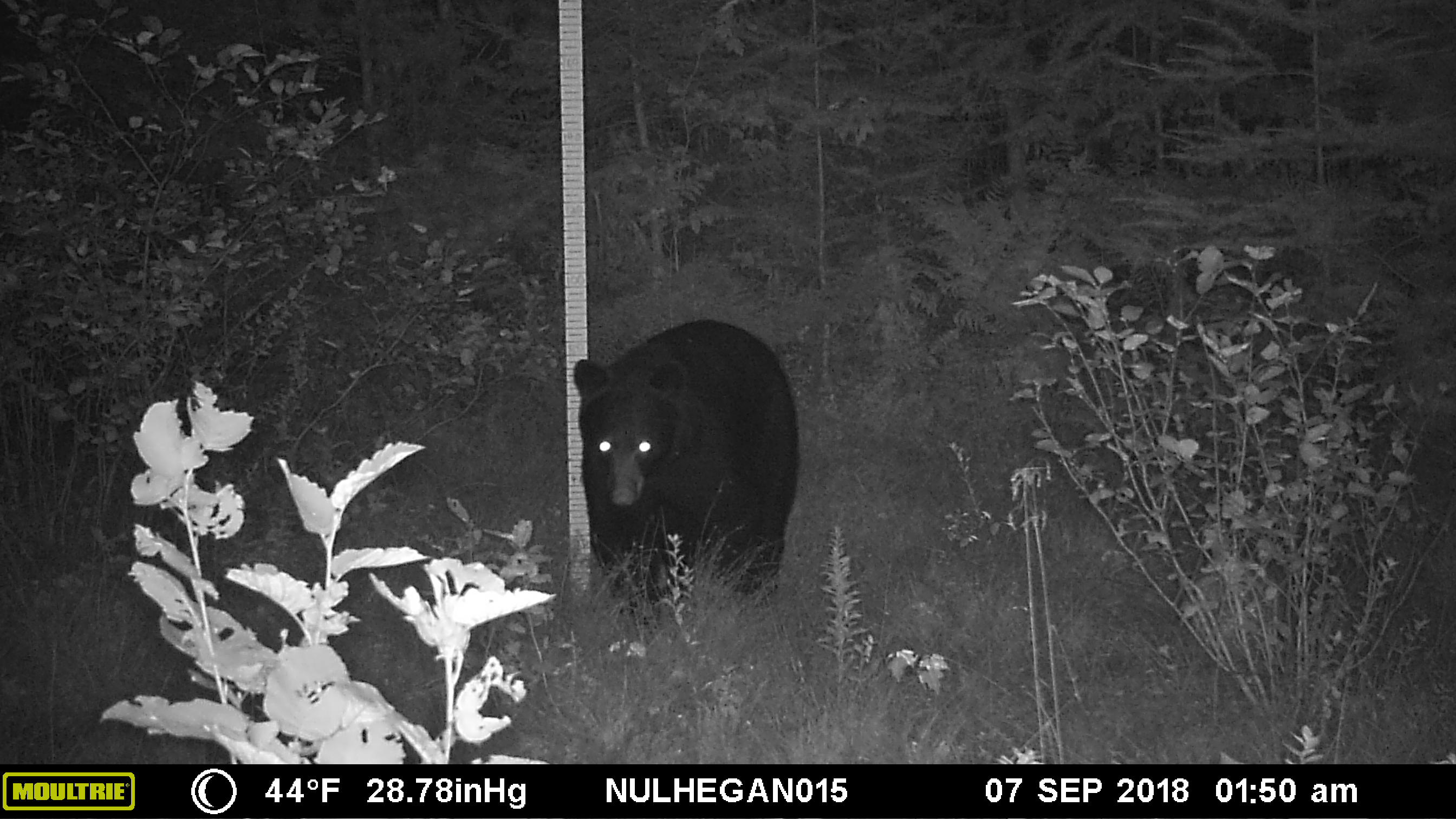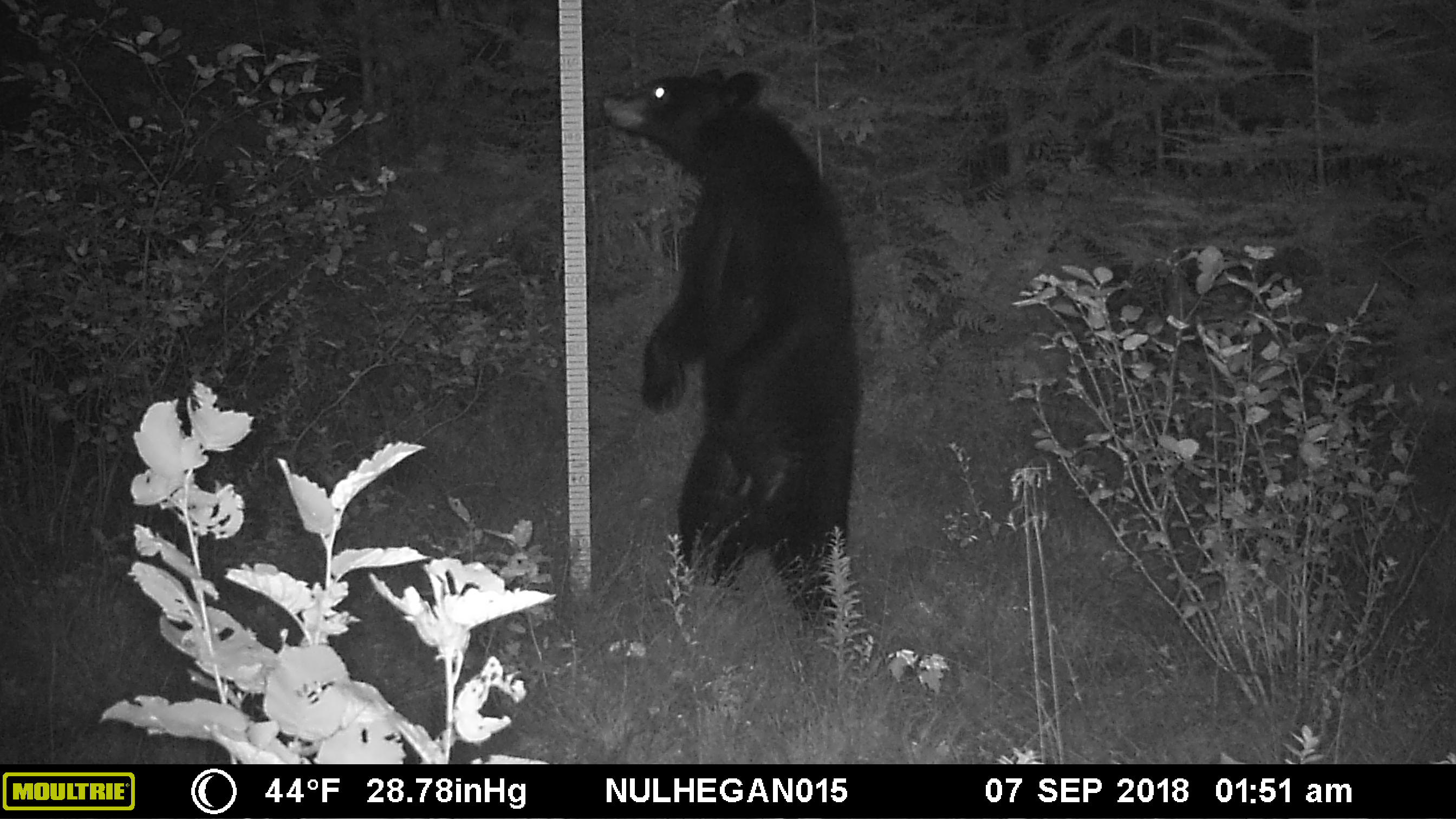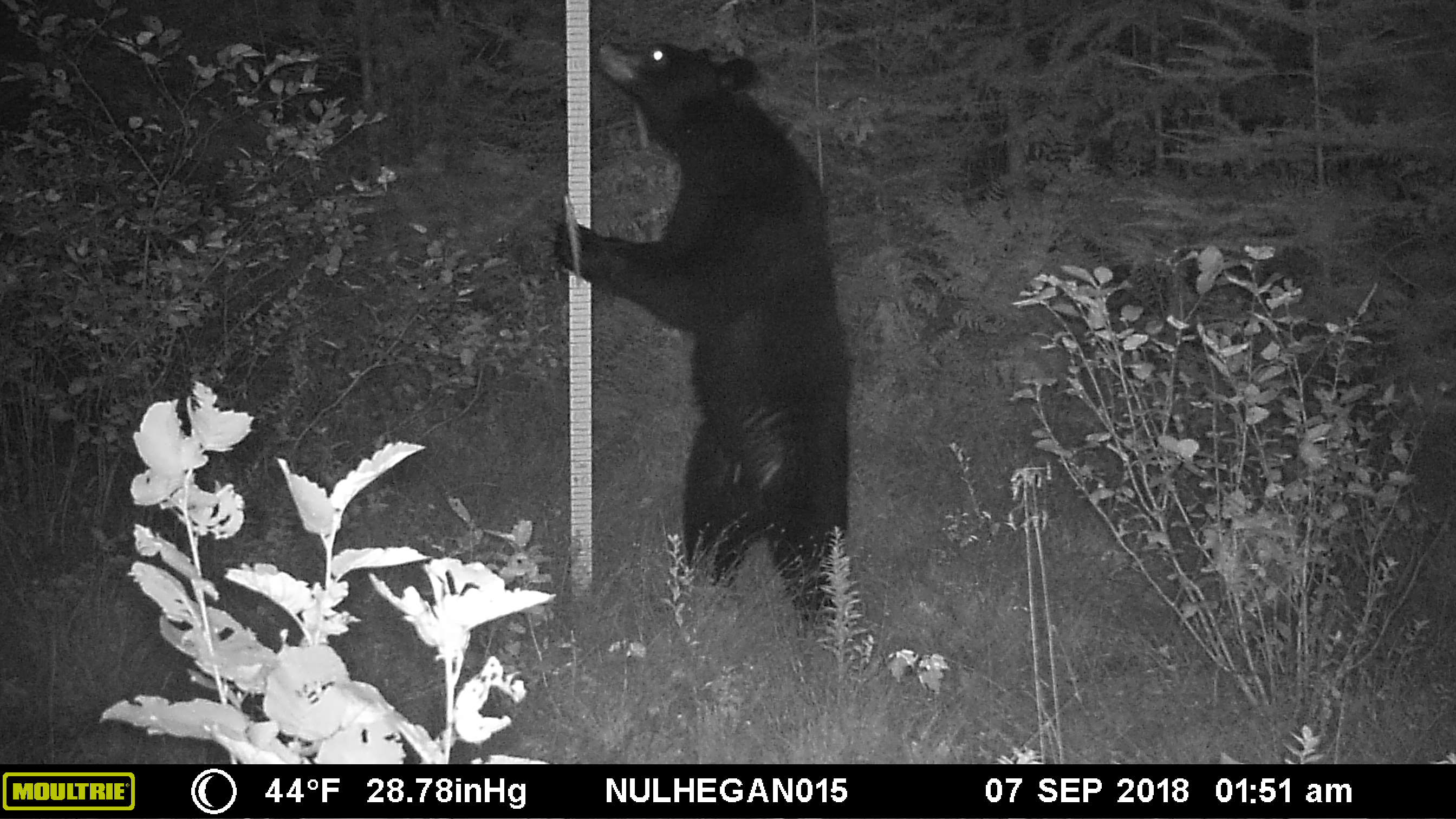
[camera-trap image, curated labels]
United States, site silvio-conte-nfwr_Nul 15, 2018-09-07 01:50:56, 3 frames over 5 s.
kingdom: Animalia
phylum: Chordata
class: Mammalia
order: Carnivora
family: Ursidae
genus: Ursus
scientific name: Ursus americanus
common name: black bear